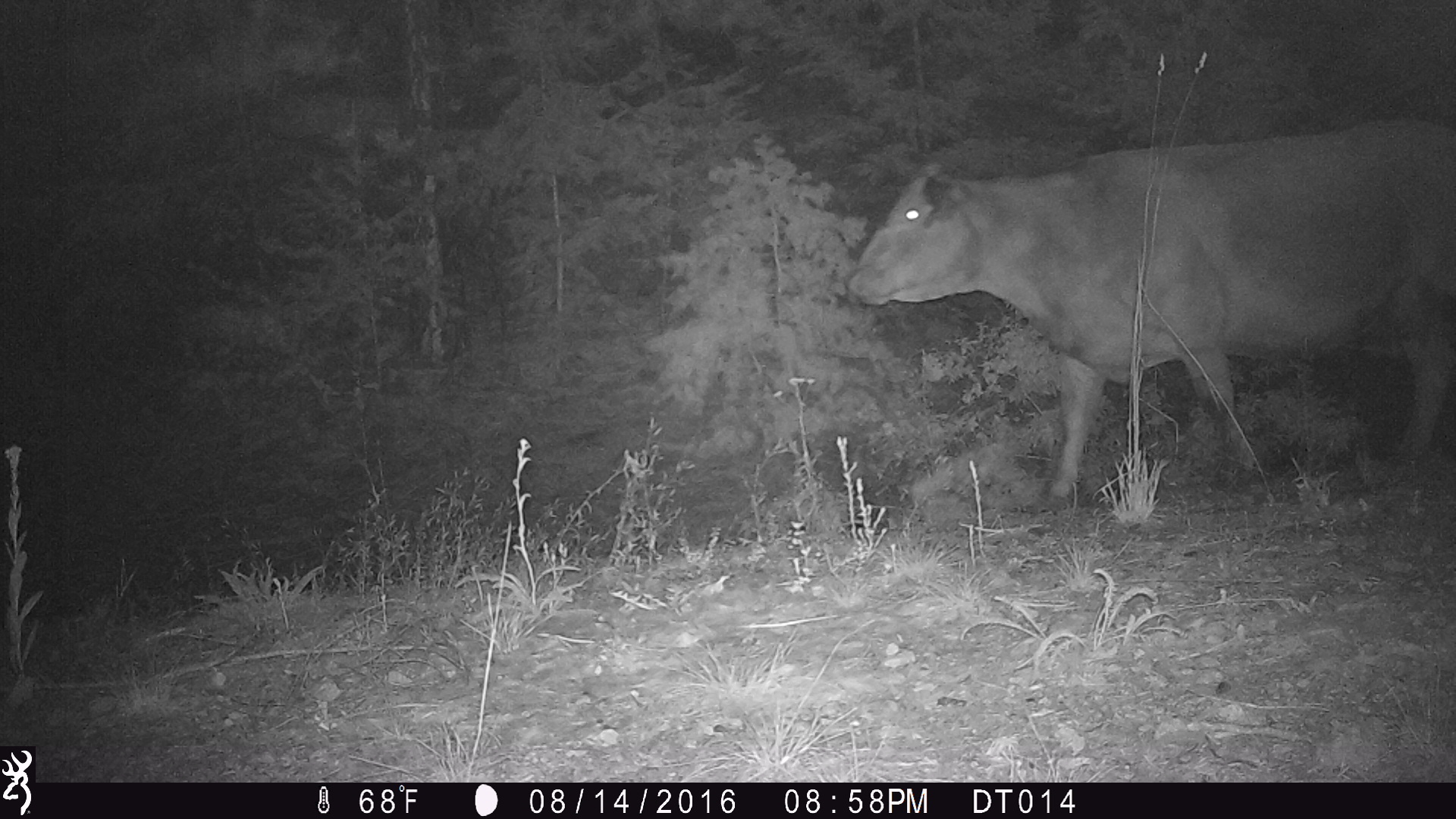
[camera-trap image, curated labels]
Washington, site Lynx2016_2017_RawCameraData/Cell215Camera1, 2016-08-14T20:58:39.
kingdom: Animalia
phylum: Chordata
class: Mammalia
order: Artiodactyla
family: Bovidae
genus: Bos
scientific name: Bos taurus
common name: domestic cattle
Domestic cattle (Bos taurus). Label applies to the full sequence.